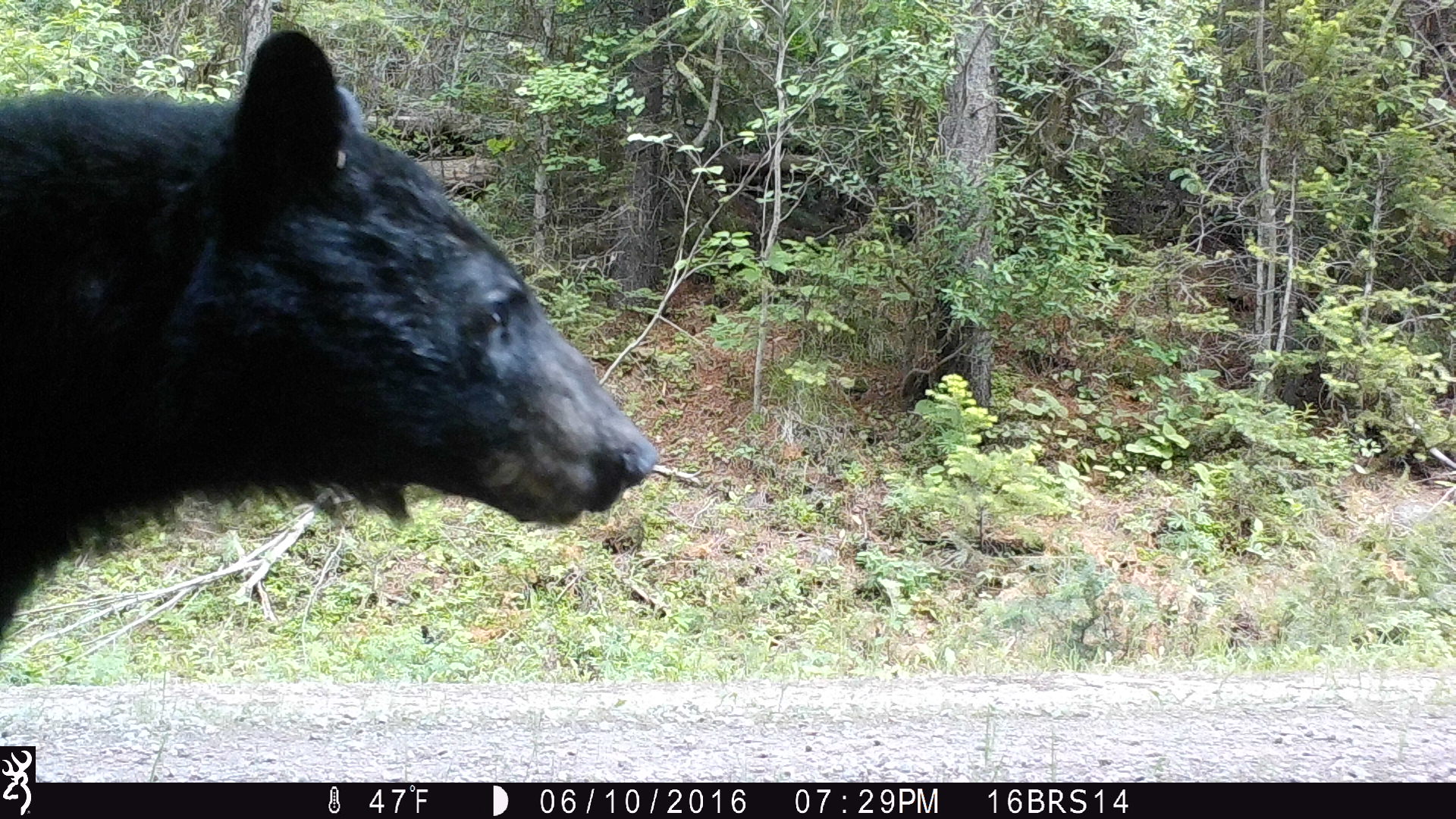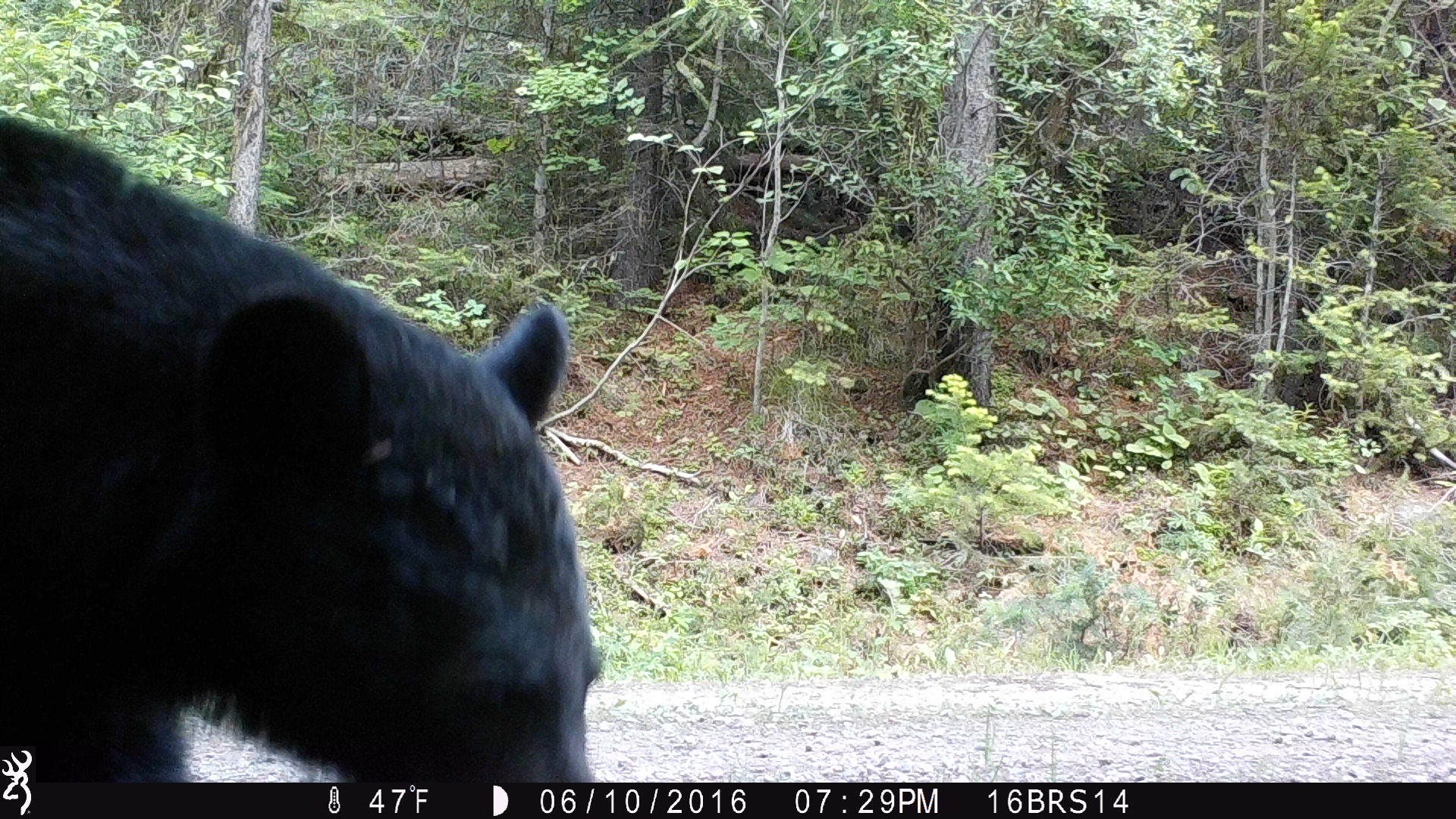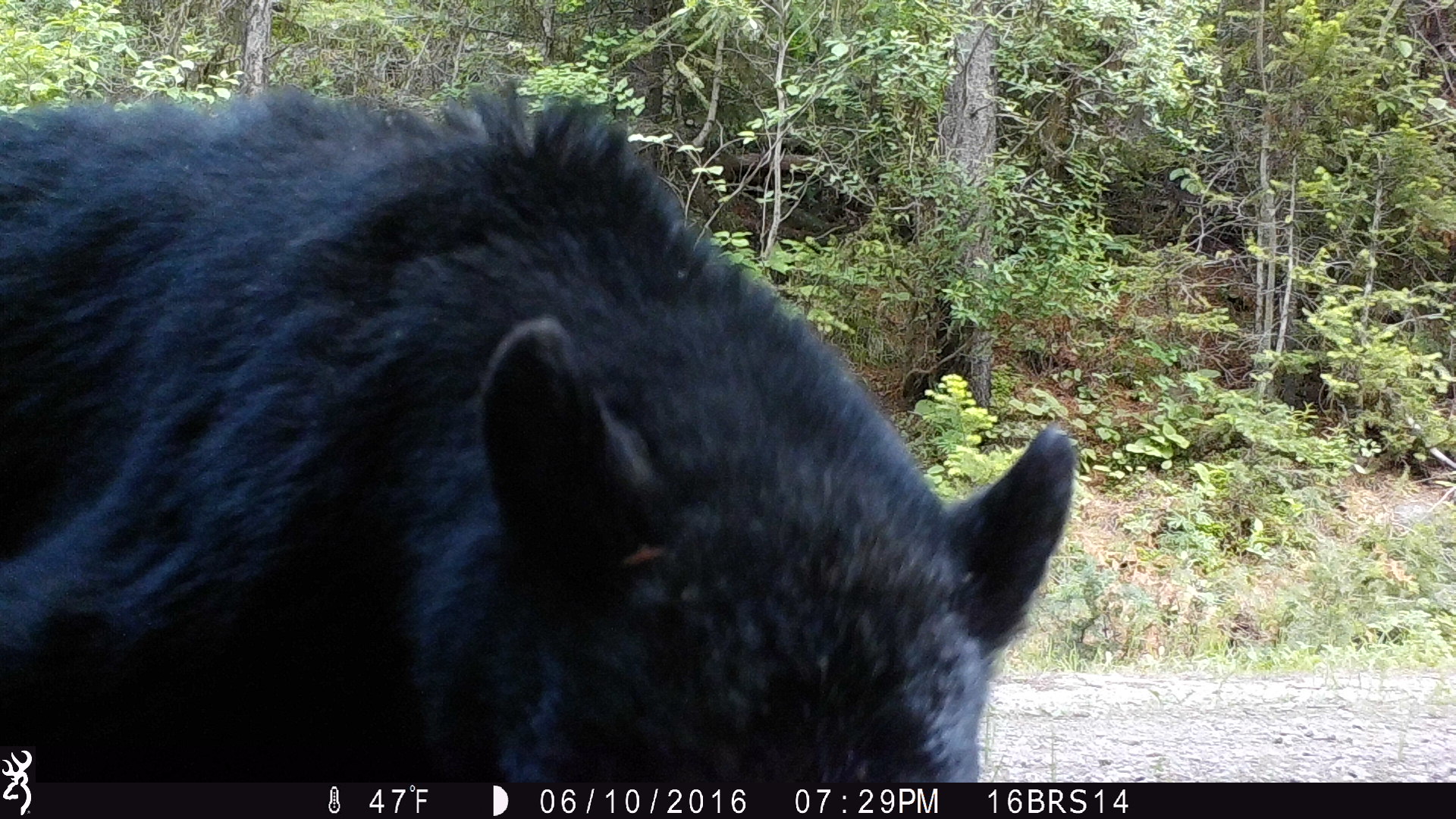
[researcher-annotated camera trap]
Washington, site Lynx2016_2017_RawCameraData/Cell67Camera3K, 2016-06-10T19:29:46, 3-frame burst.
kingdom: Animalia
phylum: Chordata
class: Mammalia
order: Carnivora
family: Ursidae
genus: Ursus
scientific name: Ursus americanus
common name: american black bear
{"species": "Ursus americanus (american black bear)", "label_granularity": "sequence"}